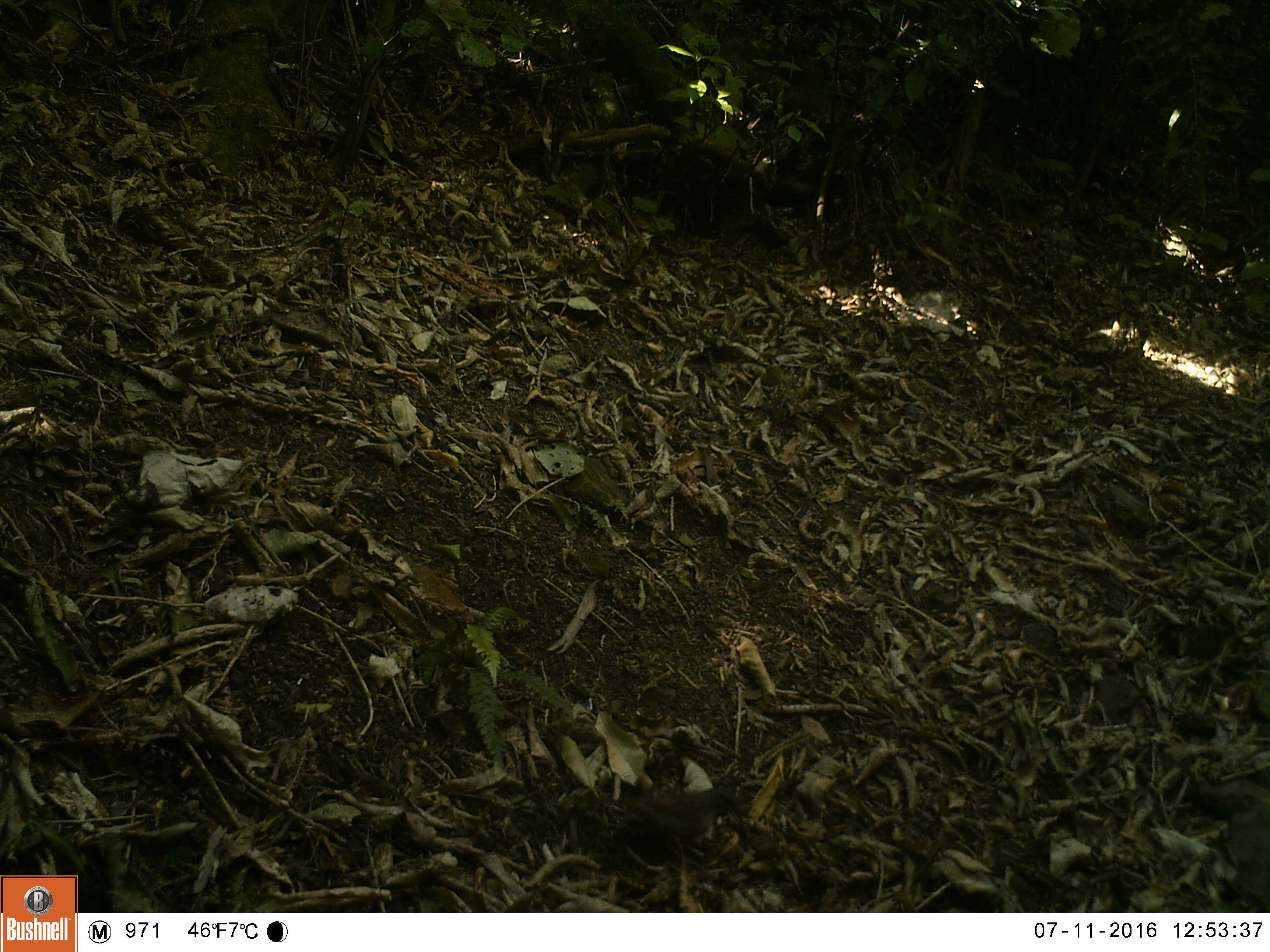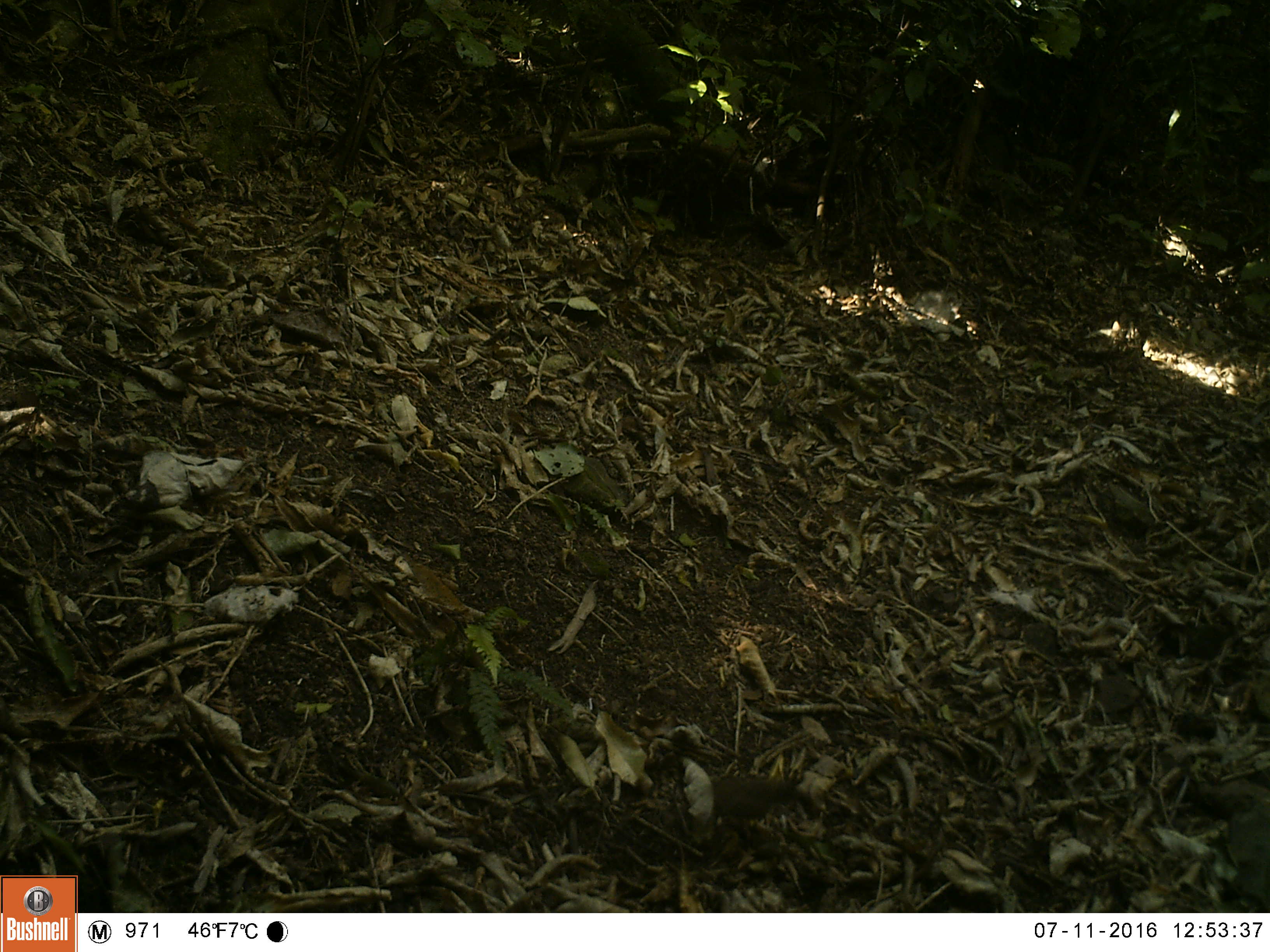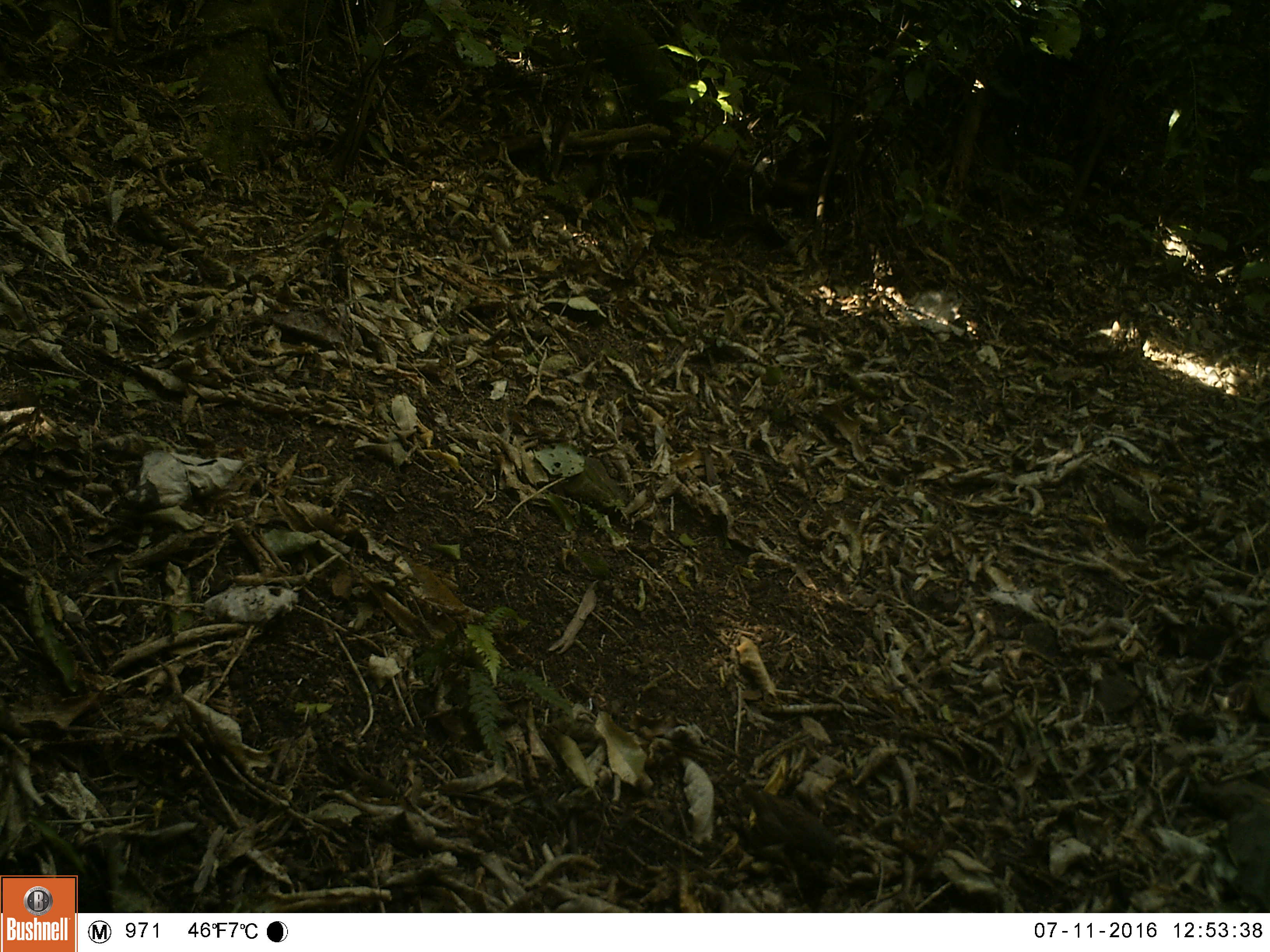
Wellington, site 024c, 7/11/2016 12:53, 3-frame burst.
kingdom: Animalia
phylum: Chordata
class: Aves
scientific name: Aves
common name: bird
Bird (Aves).